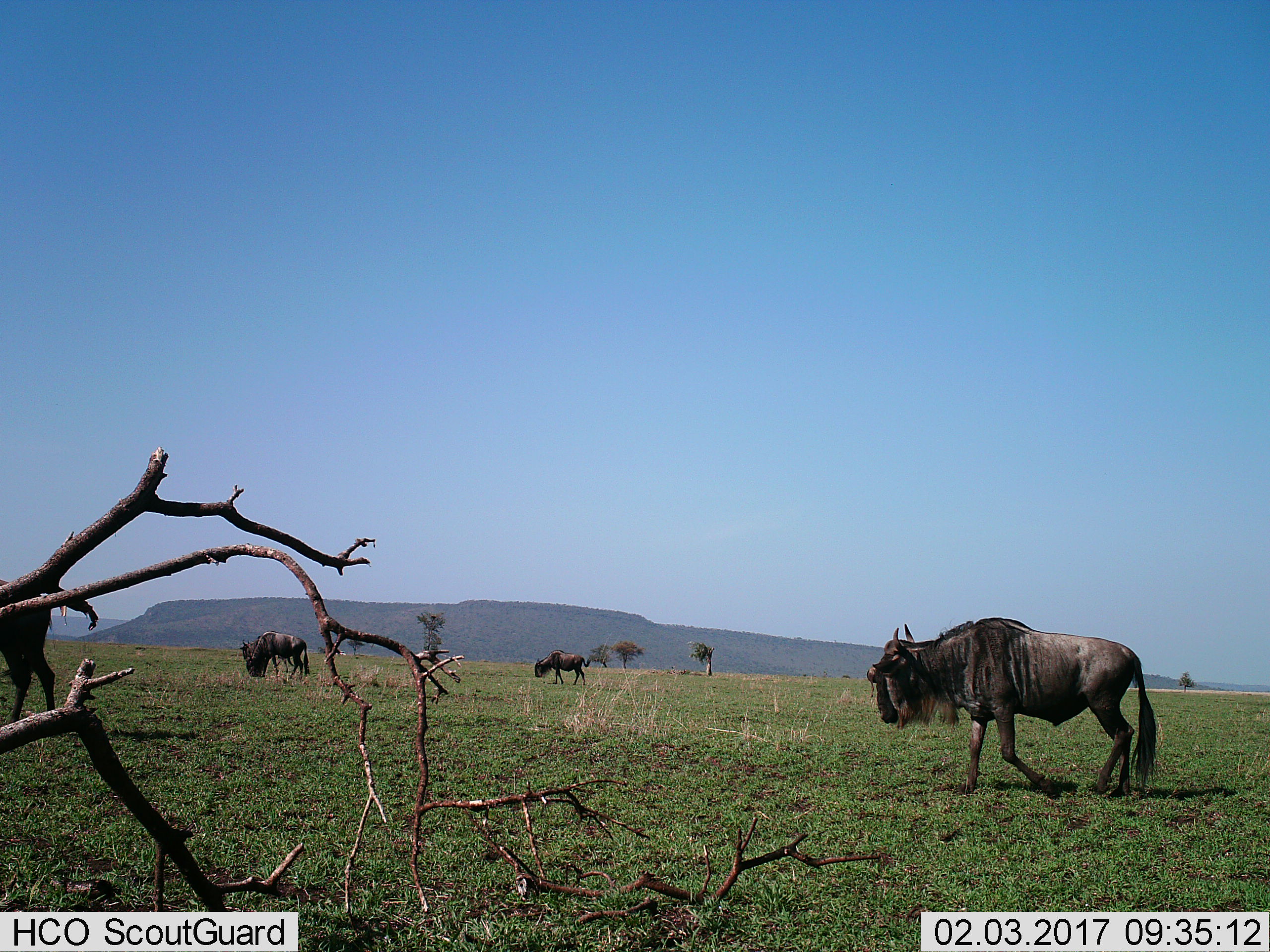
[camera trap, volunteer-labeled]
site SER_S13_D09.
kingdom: Animalia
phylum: Chordata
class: Mammalia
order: Artiodactyla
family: Bovidae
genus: Connochaetes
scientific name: Connochaetes taurinus taurinus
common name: blue wildebeest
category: wildebeestblue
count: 4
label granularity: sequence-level